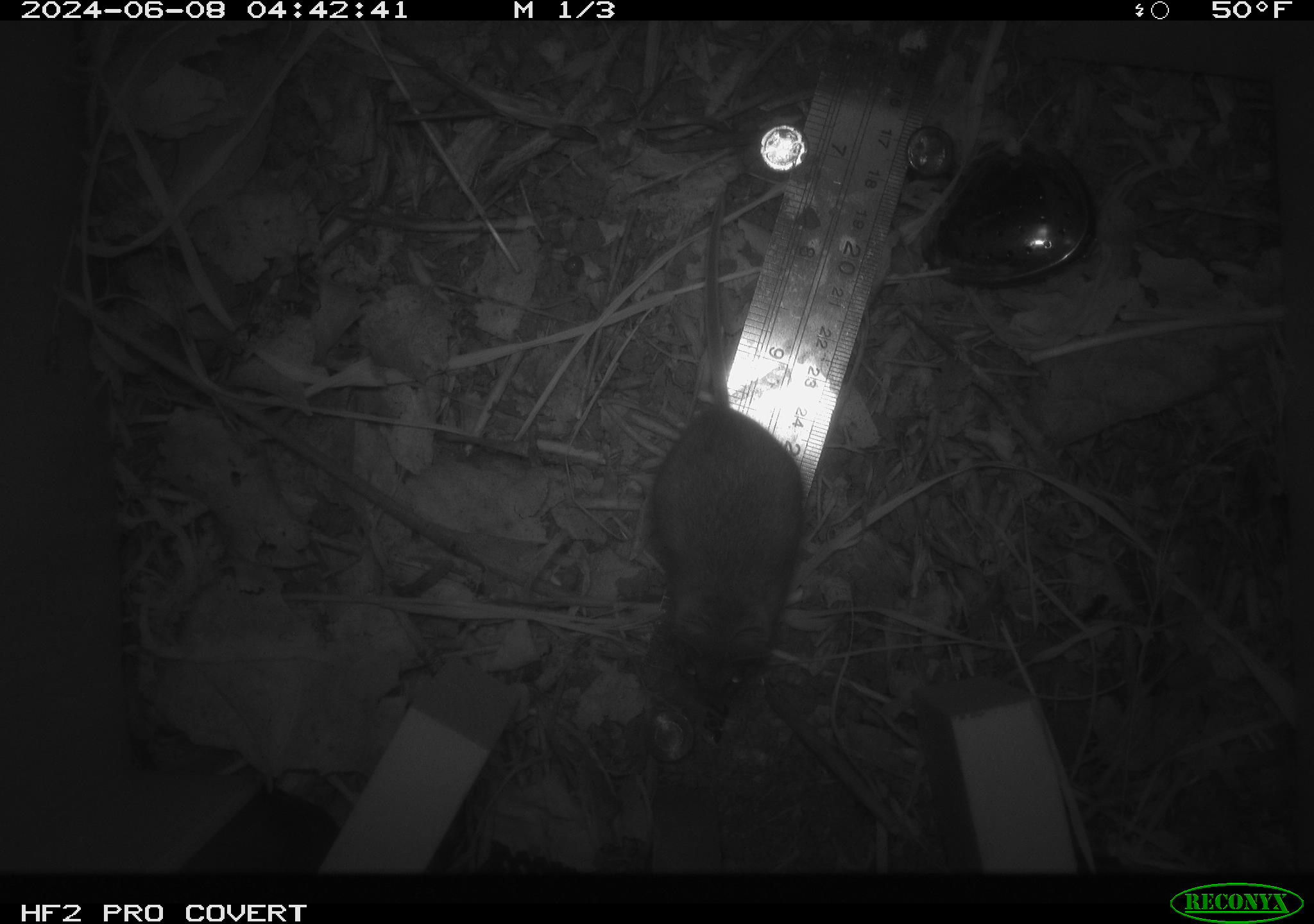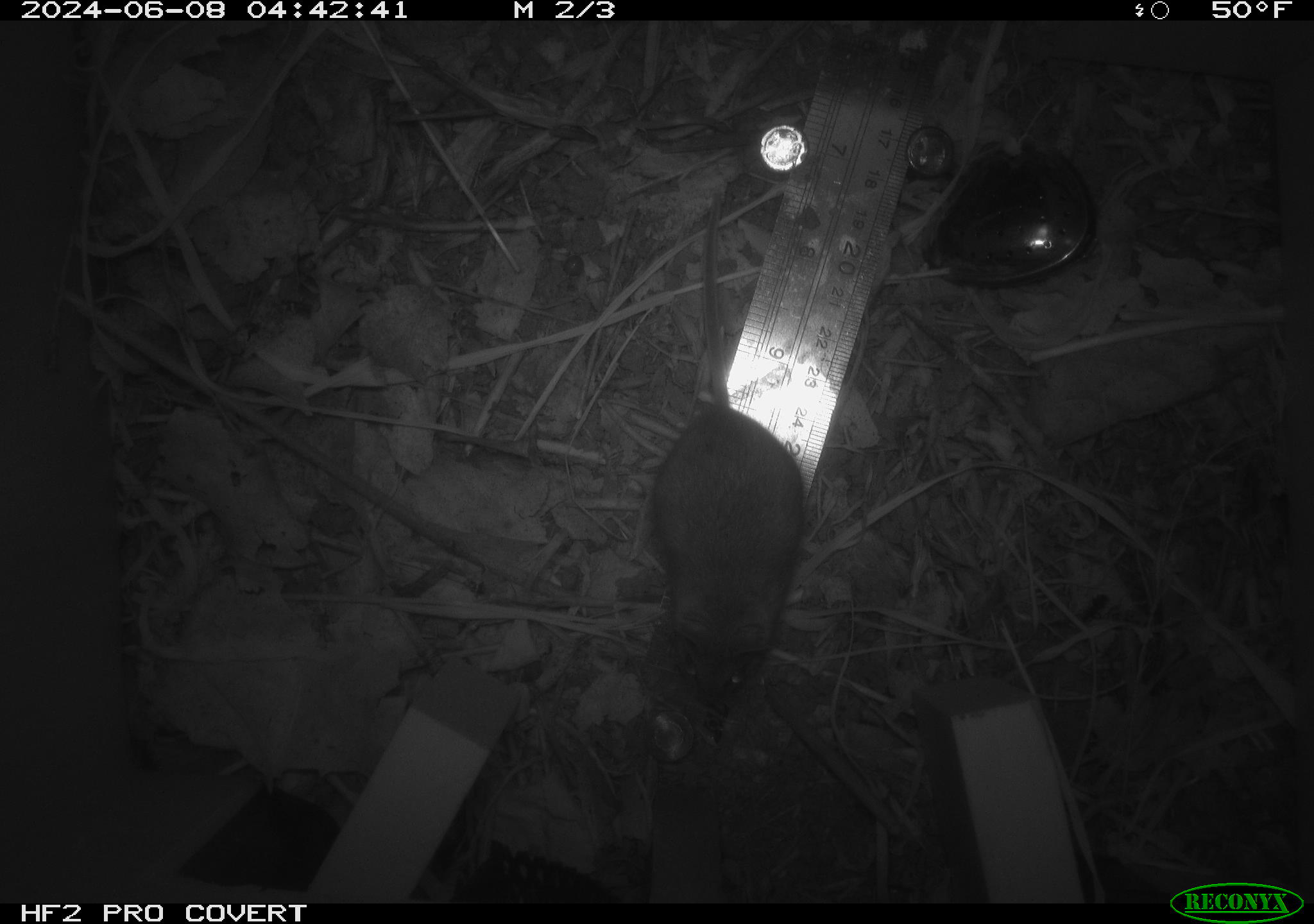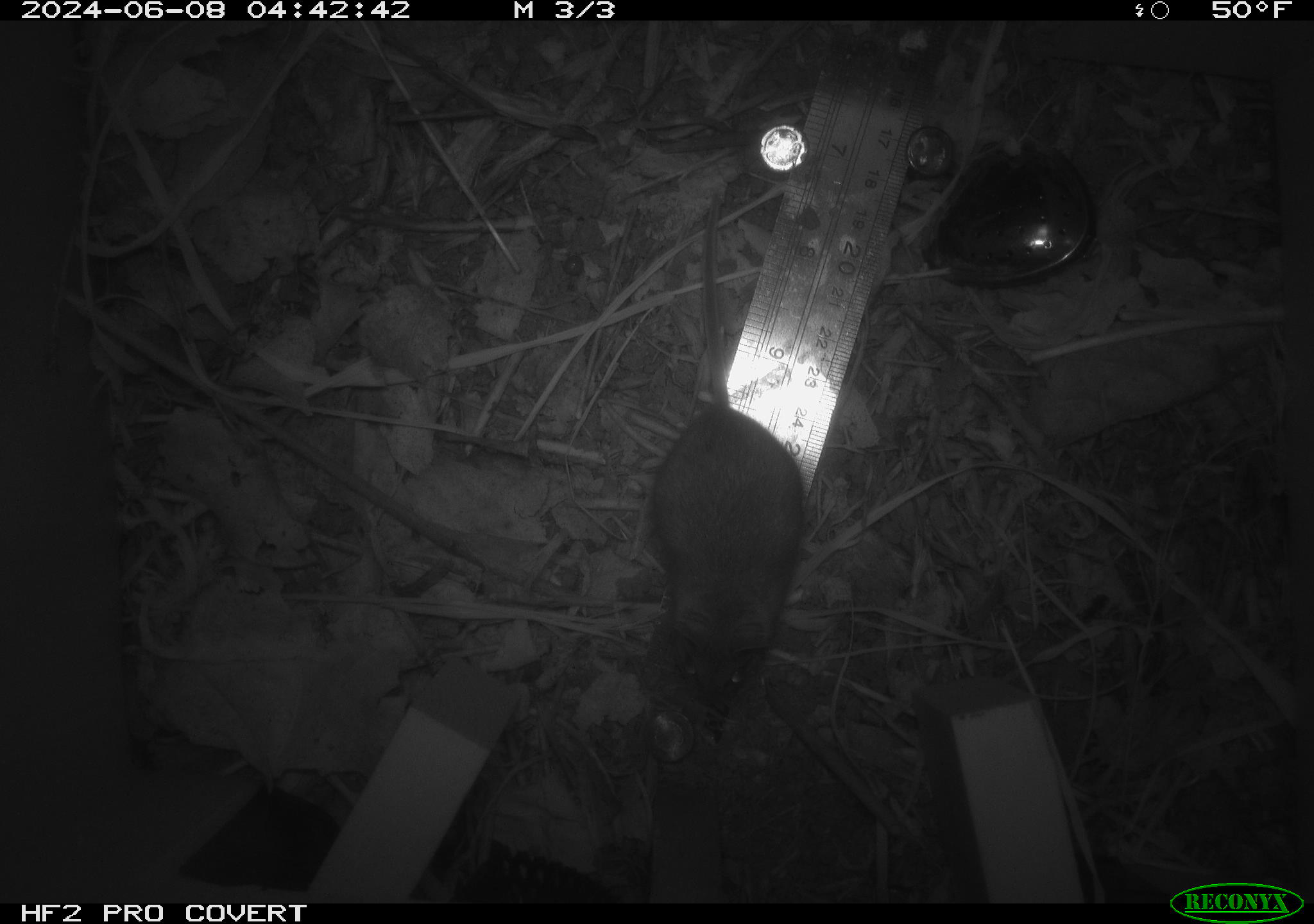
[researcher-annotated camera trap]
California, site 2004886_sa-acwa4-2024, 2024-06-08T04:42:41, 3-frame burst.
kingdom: Animalia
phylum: Chordata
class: Mammalia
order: Rodentia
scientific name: Rodentia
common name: mouse species